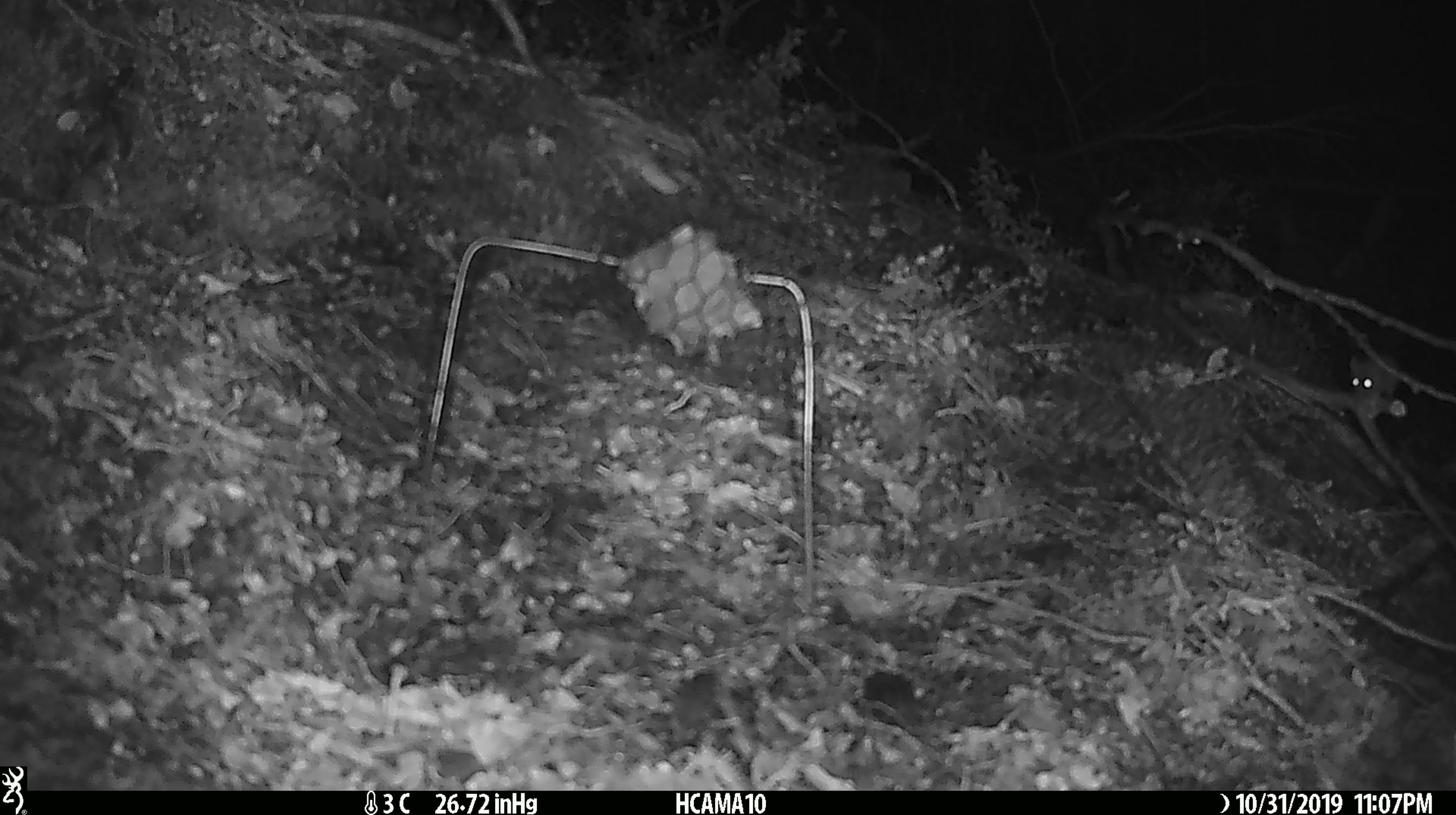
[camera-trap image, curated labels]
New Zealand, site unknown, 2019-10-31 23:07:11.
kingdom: Animalia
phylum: Chordata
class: Mammalia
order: Rodentia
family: Muridae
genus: Mus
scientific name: Mus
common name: mouse